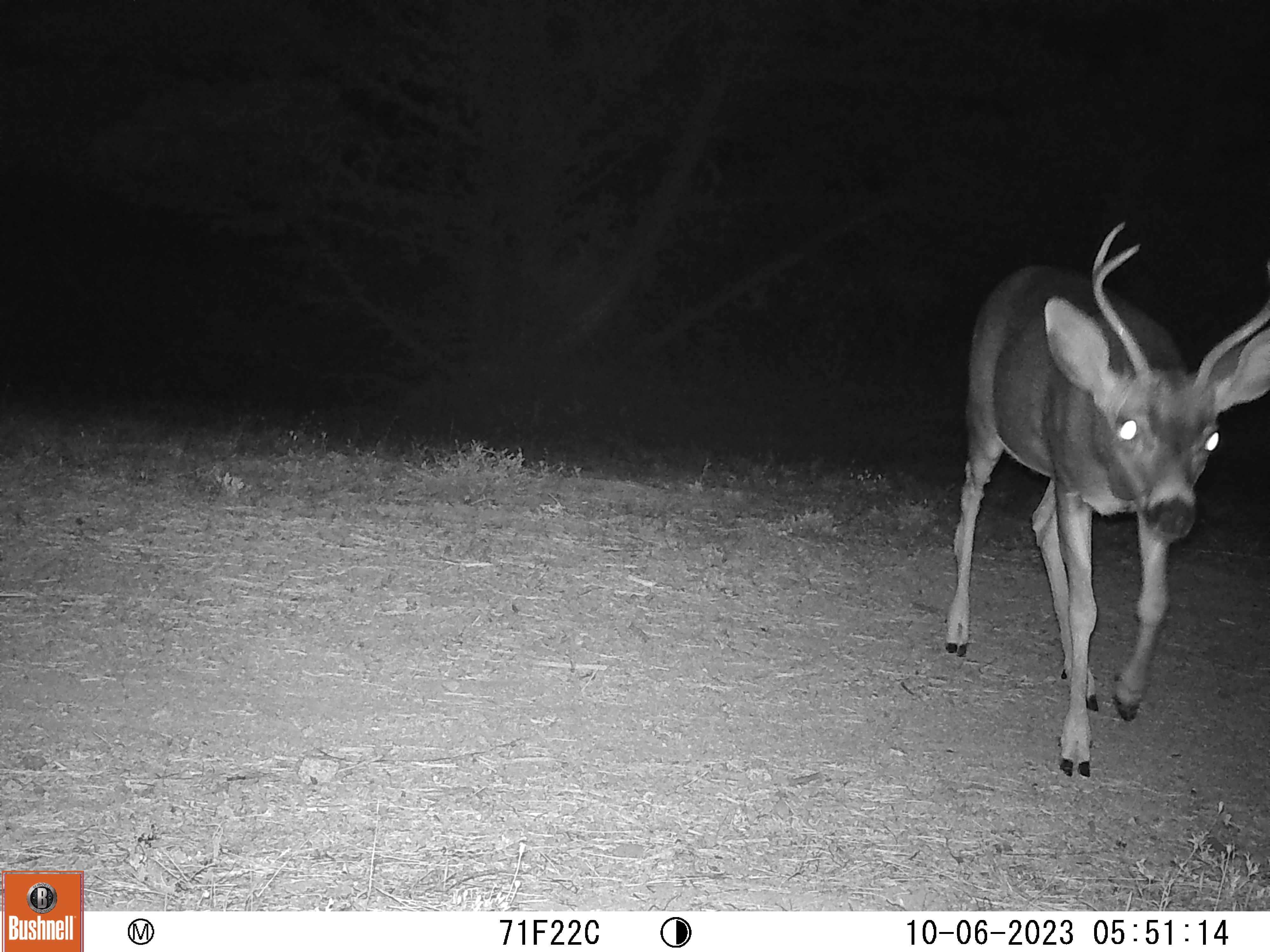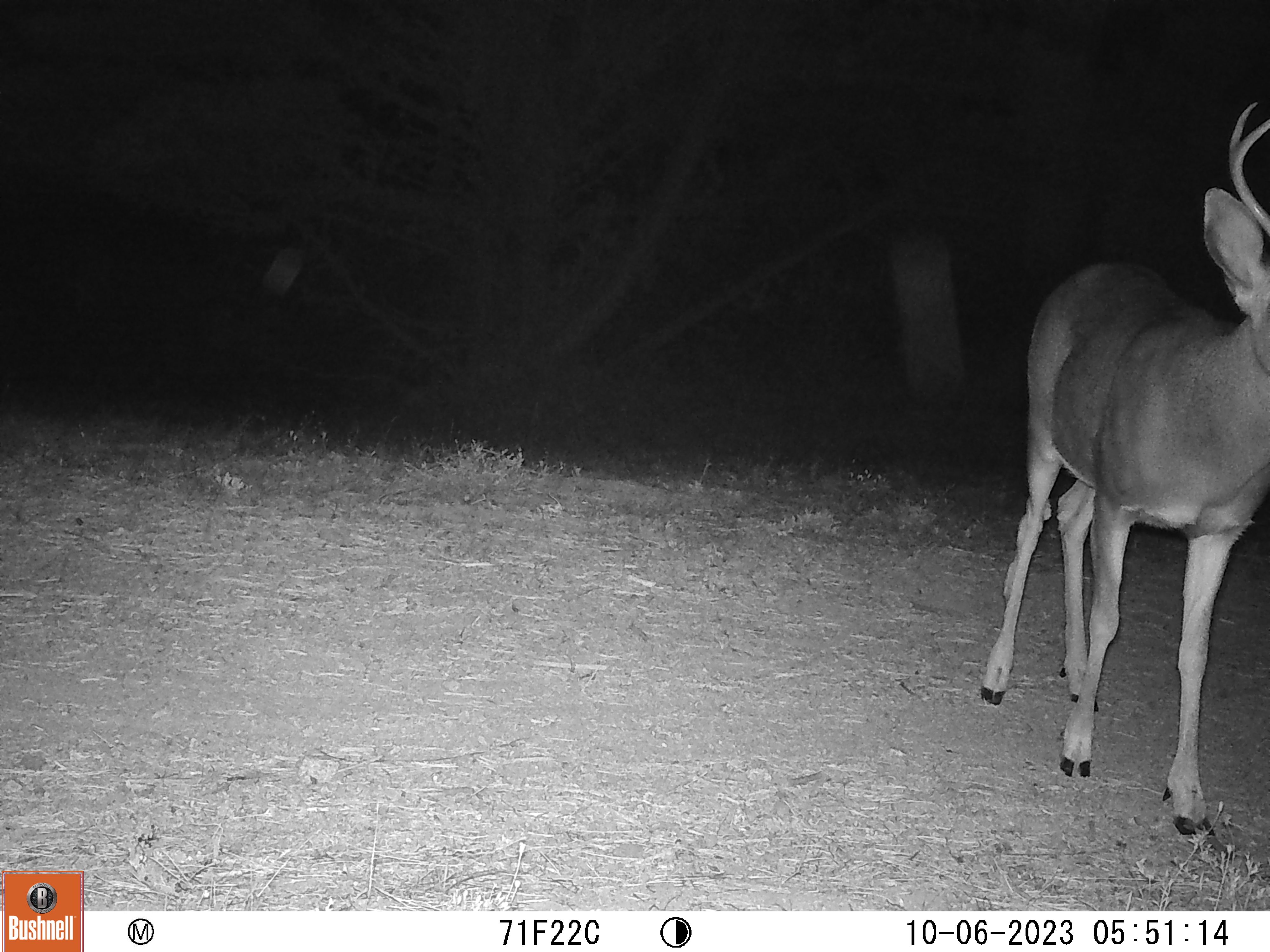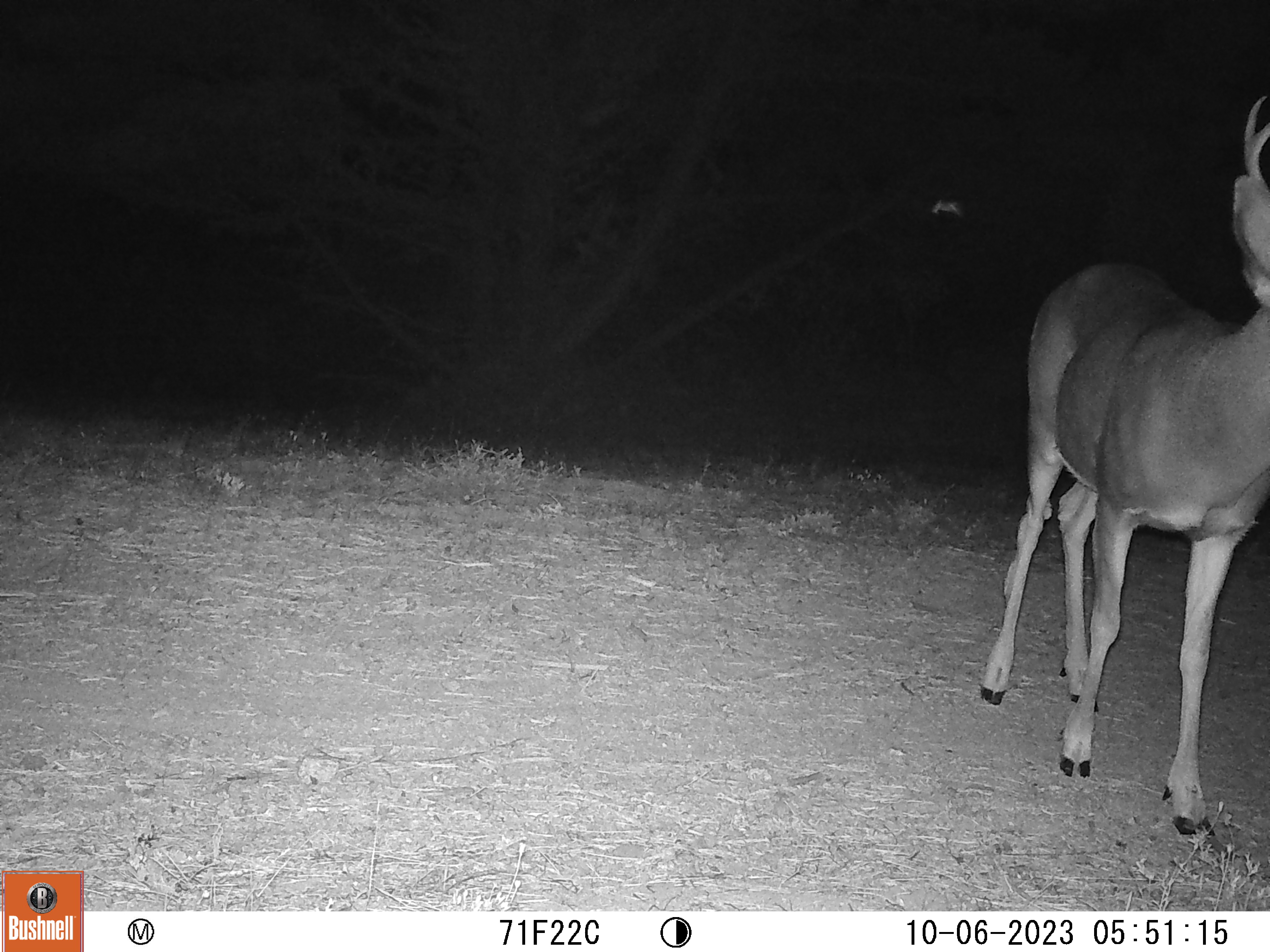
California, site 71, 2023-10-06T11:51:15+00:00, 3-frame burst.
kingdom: Animalia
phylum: Chordata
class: Mammalia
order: Artiodactyla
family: Cervidae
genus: Odocoileus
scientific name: Odocoileus hemionus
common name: mule deer